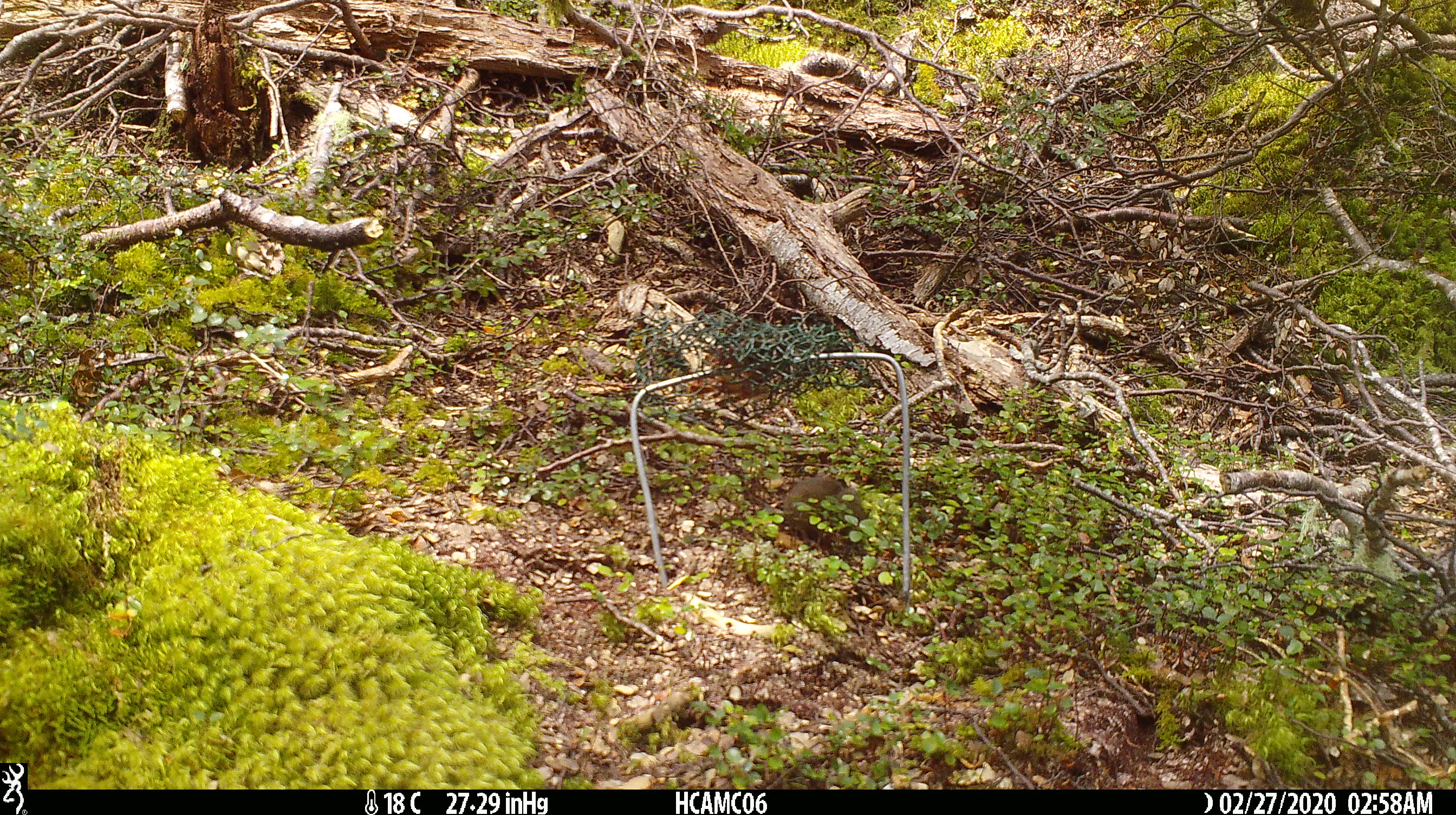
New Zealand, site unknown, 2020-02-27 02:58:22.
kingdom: Animalia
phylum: Chordata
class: Mammalia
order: Rodentia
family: Muridae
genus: Mus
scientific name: Mus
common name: mouse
Mouse (Mus).